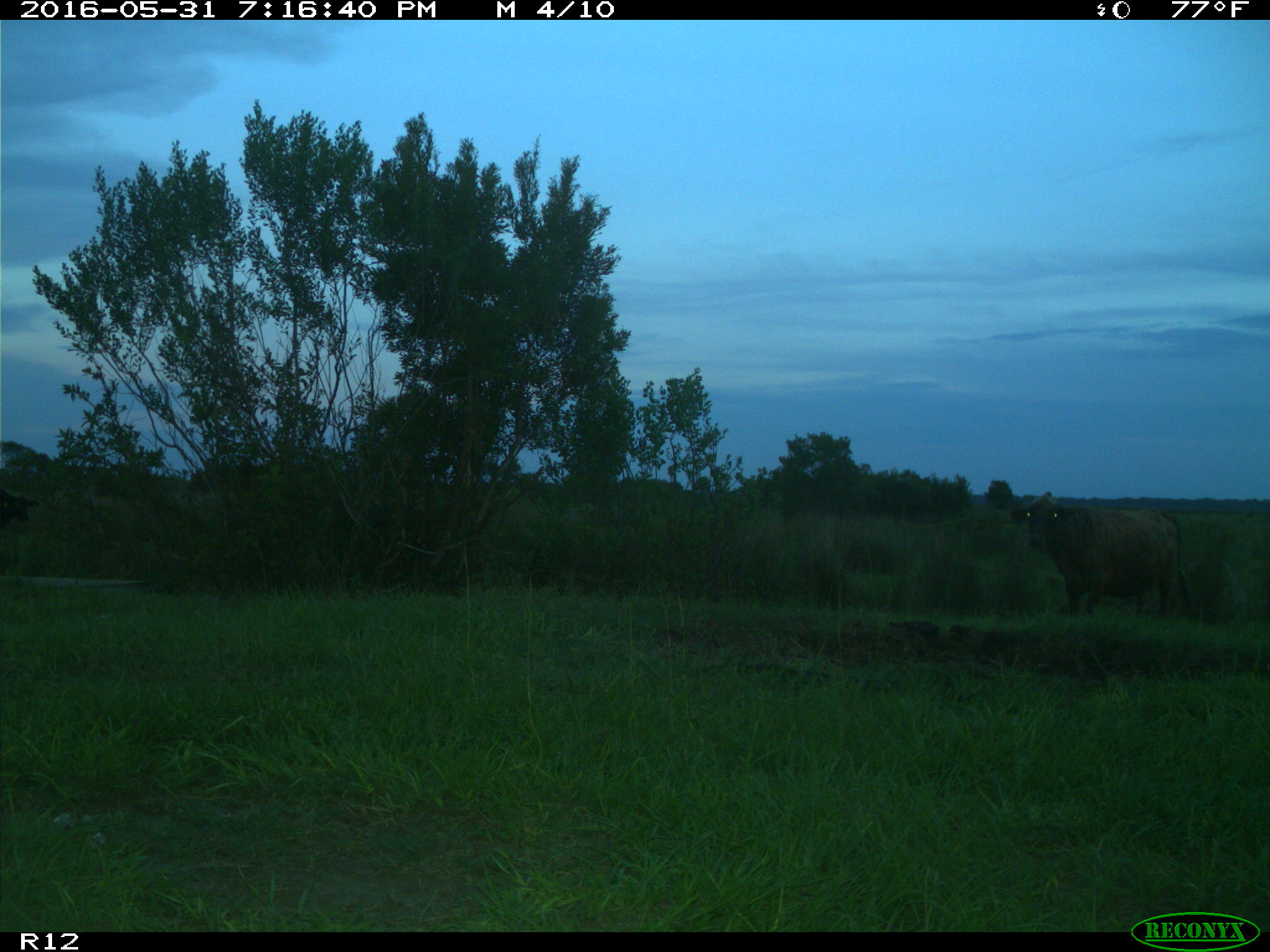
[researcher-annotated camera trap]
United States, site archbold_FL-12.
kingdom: Animalia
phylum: Chordata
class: Mammalia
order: Artiodactyla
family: Bovidae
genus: Bos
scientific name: Bos taurus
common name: domestic cow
Bos taurus (domestic cow).